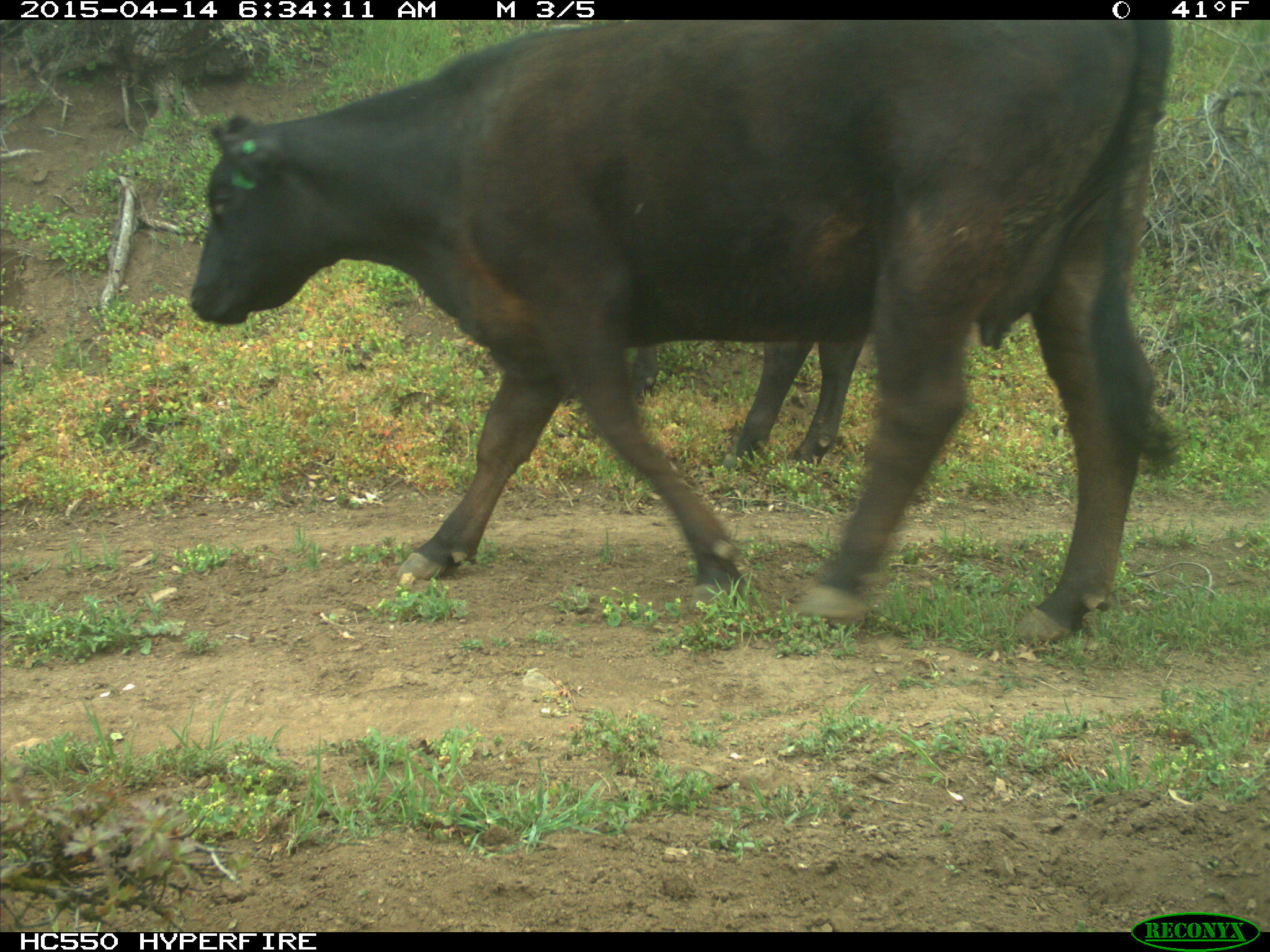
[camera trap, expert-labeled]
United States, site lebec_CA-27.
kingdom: Animalia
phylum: Chordata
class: Mammalia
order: Artiodactyla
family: Bovidae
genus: Bos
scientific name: Bos taurus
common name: domestic cow